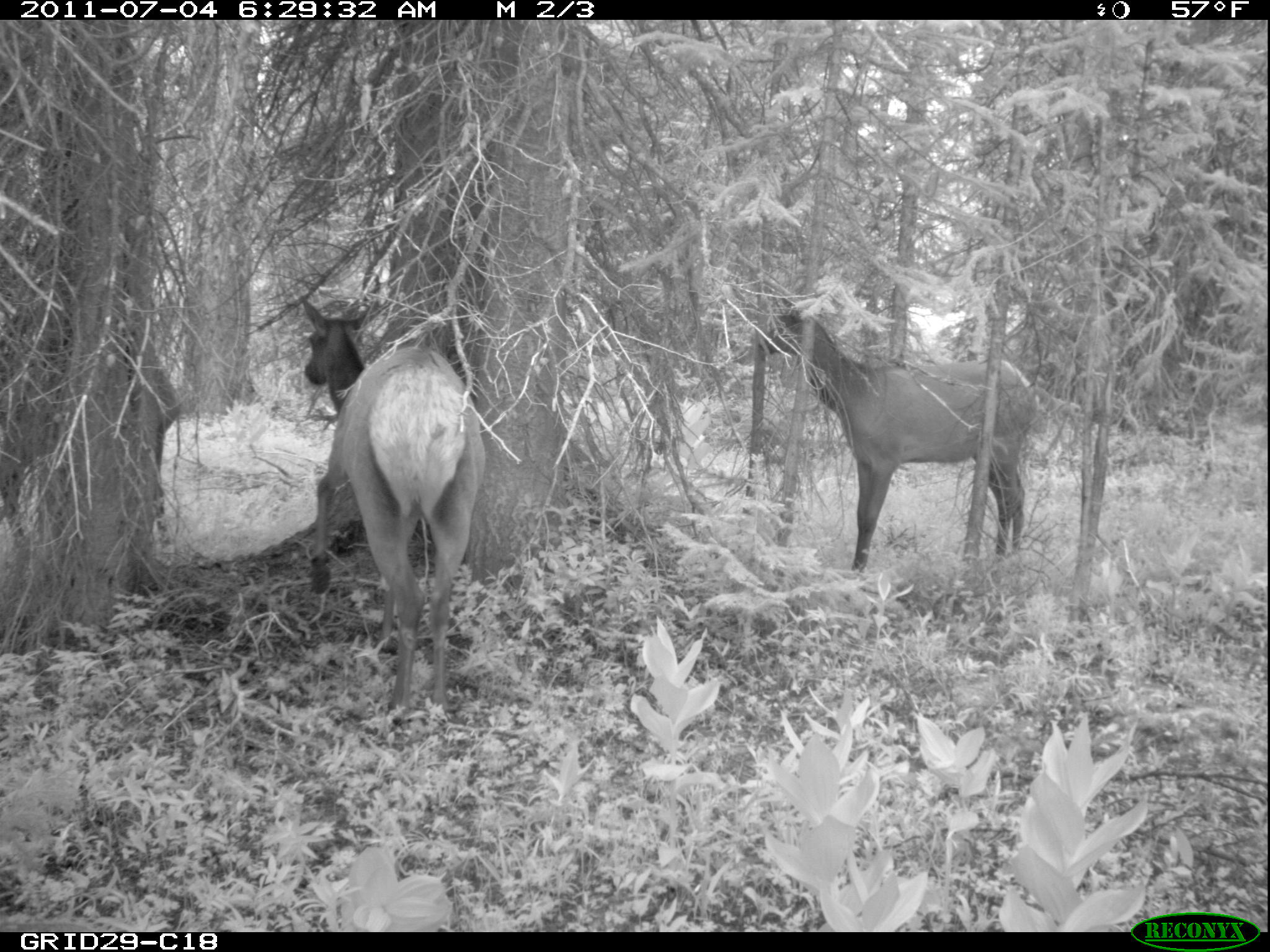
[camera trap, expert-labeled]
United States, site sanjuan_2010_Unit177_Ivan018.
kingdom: Animalia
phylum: Chordata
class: Mammalia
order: Artiodactyla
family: Cervidae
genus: Cervus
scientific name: Cervus elaphus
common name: red deer